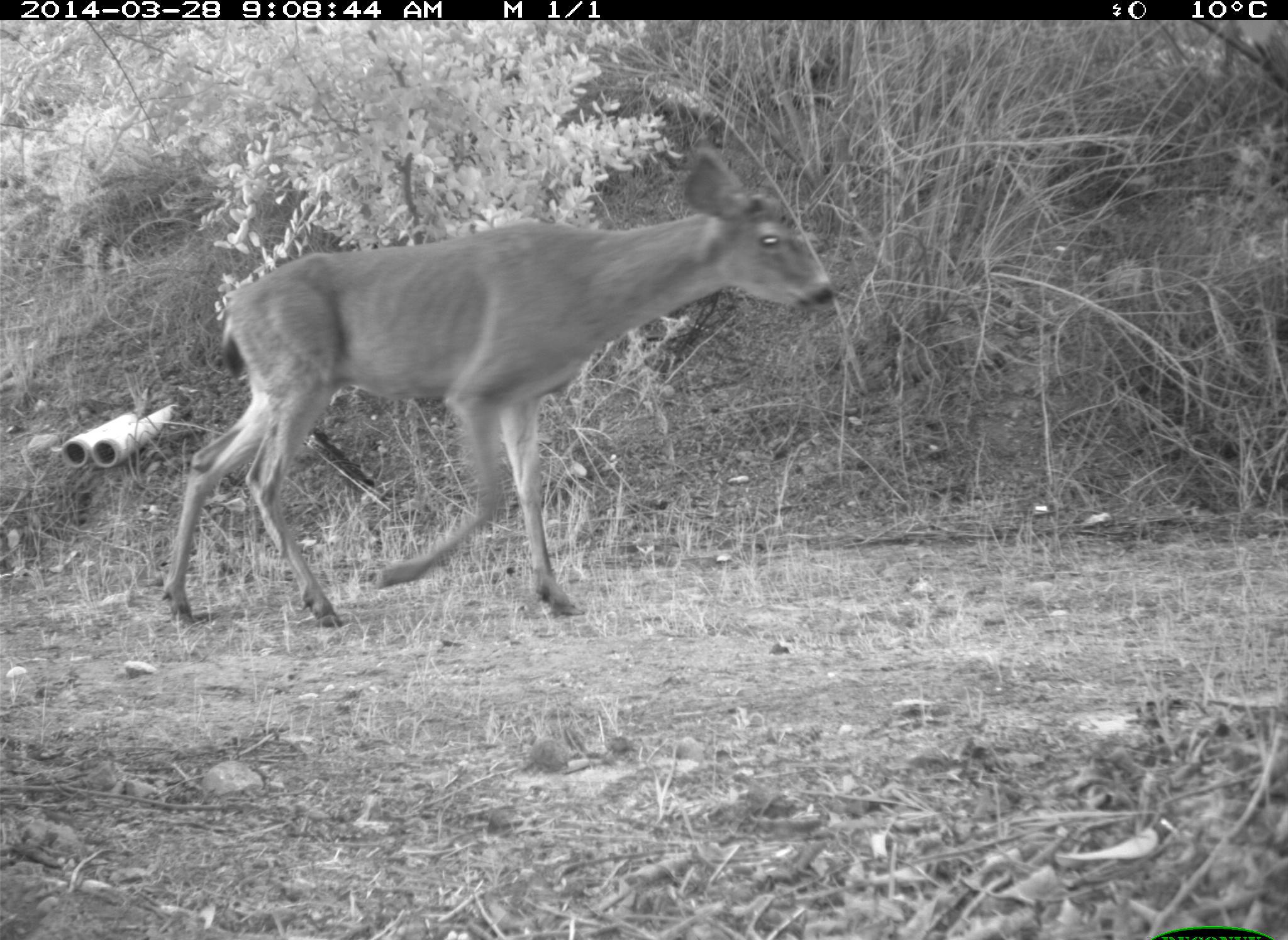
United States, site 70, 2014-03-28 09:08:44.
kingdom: Animalia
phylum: Chordata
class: Mammalia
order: Artiodactyla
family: Cervidae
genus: Odocoileus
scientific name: Odocoileus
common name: deer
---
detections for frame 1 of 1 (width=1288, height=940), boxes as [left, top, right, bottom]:
deer: [157, 144, 836, 628]